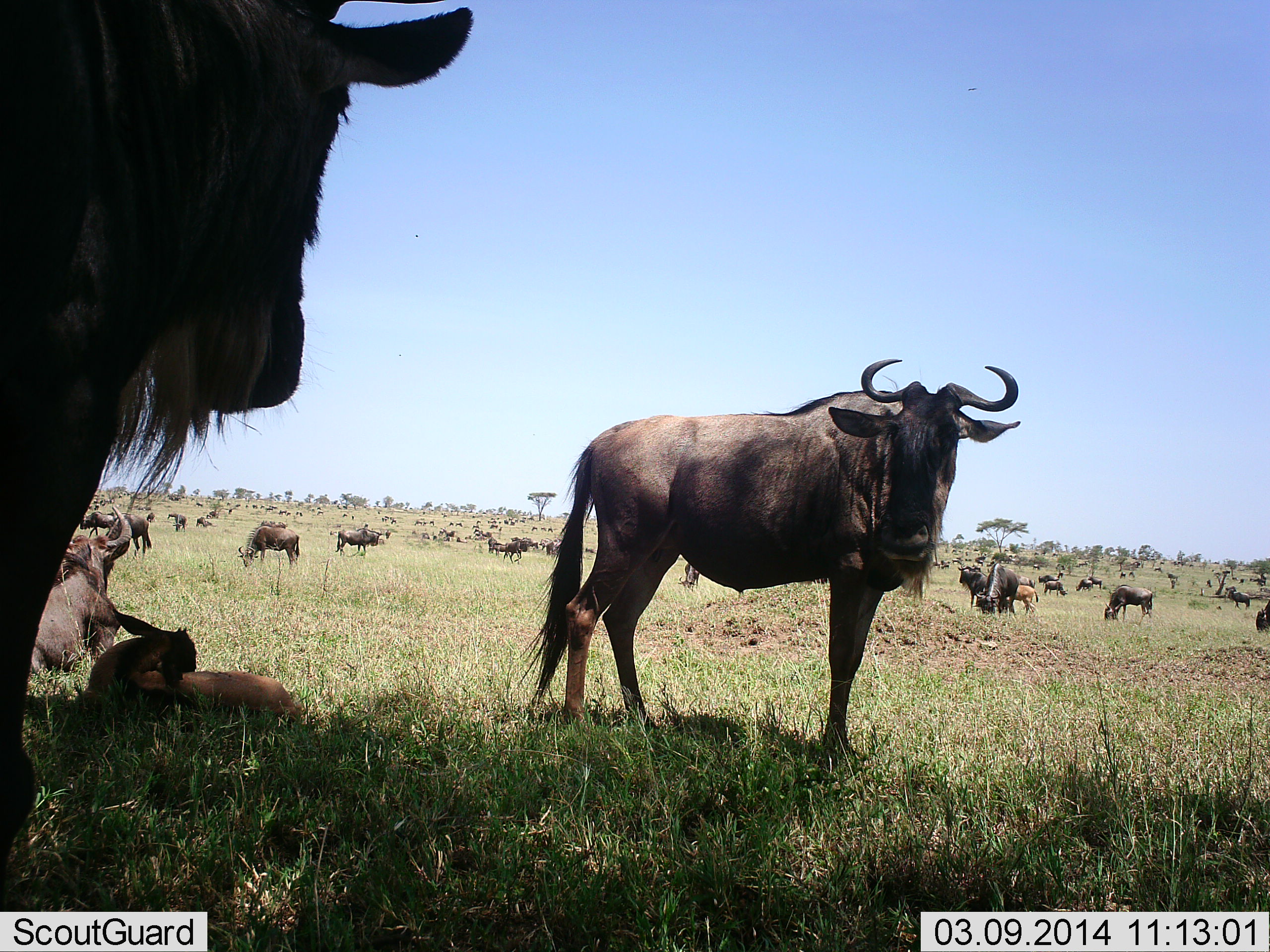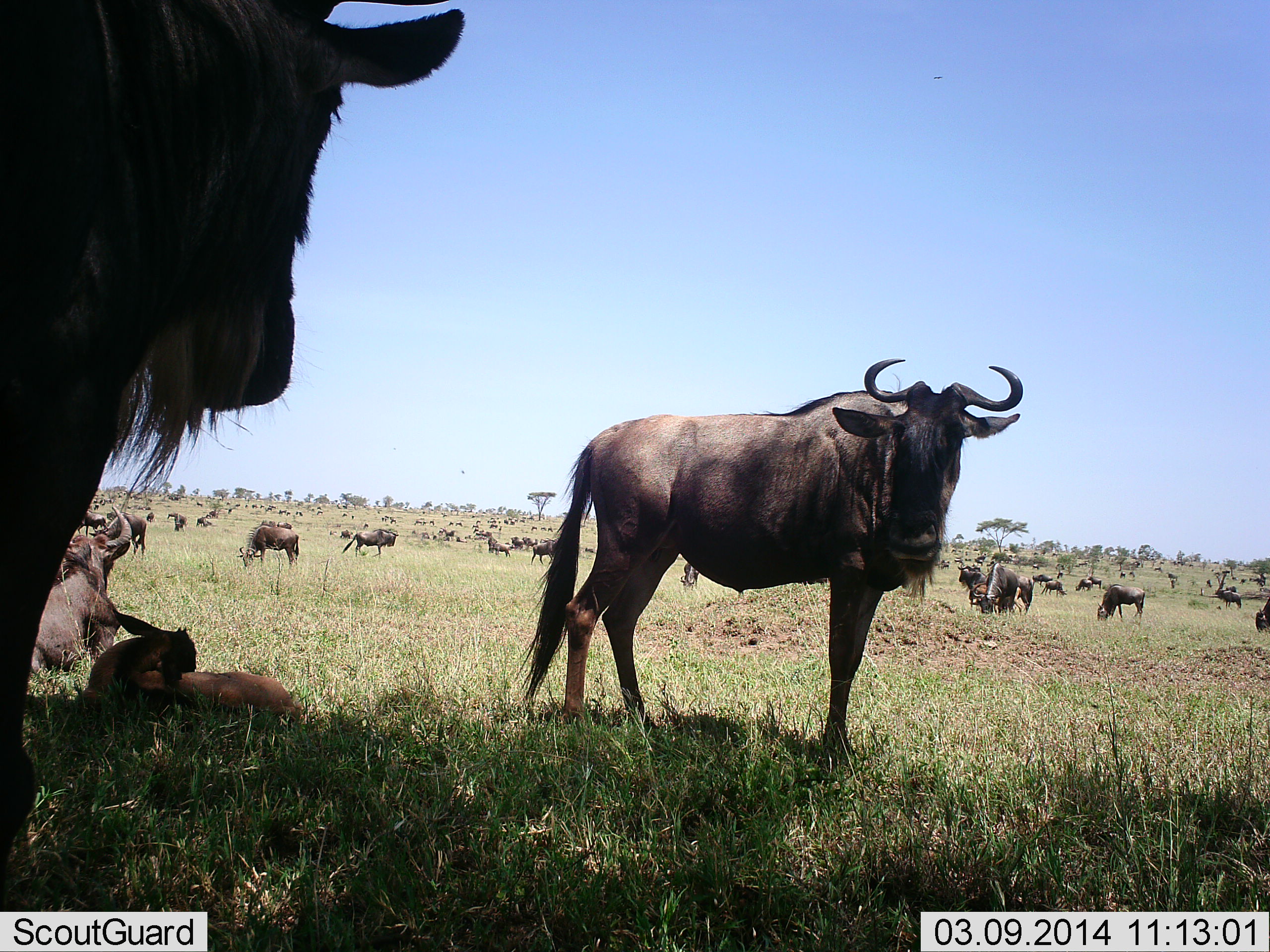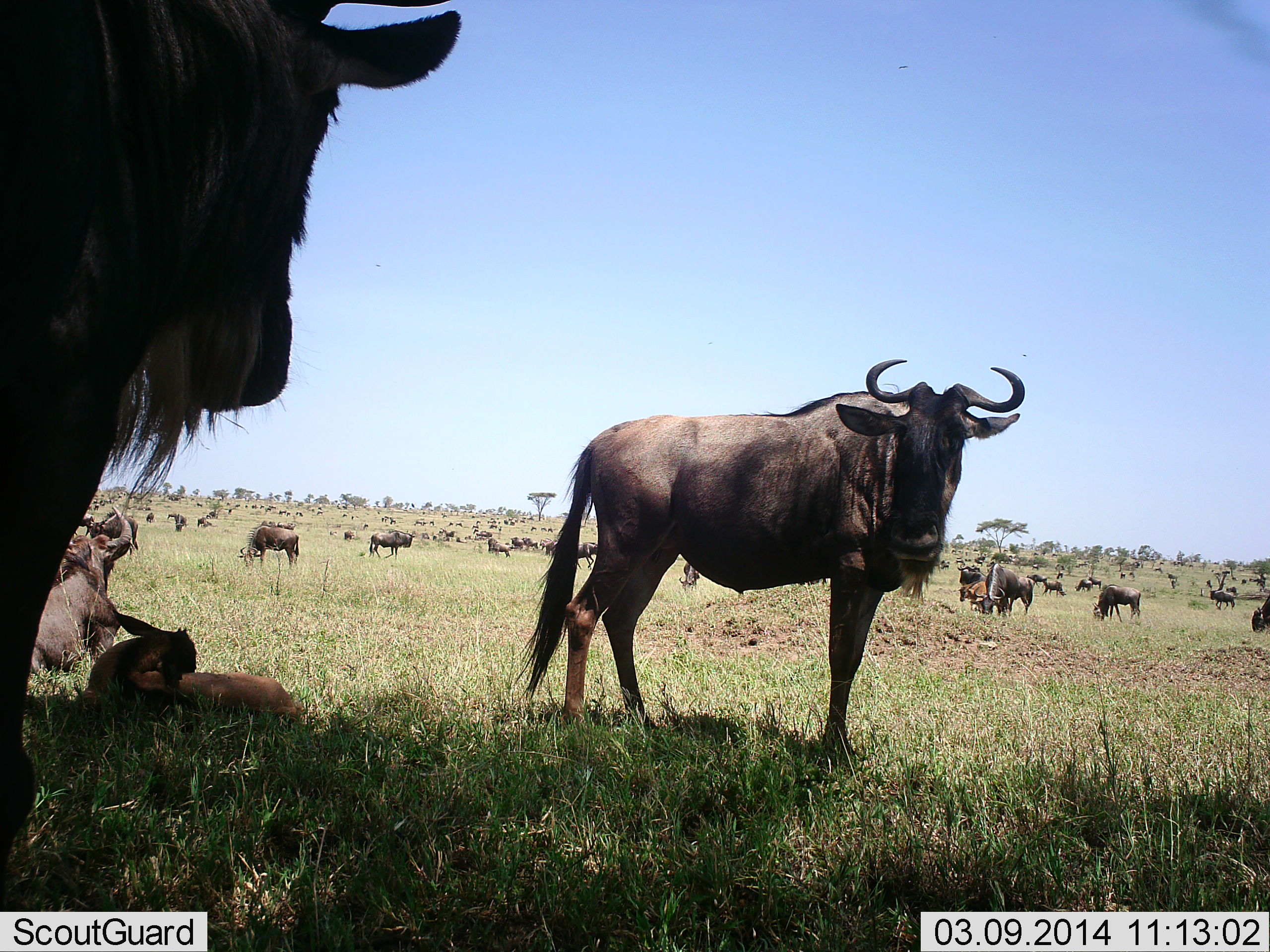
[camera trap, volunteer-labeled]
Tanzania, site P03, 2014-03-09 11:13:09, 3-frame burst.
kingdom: Animalia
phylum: Chordata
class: Mammalia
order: Artiodactyla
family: Bovidae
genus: Connochaetes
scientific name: Connochaetes taurinus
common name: blue wildebeest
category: wildebeest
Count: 11-50.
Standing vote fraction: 90%.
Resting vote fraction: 100%.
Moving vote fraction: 70%.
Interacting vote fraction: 10%.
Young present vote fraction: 40%.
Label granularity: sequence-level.